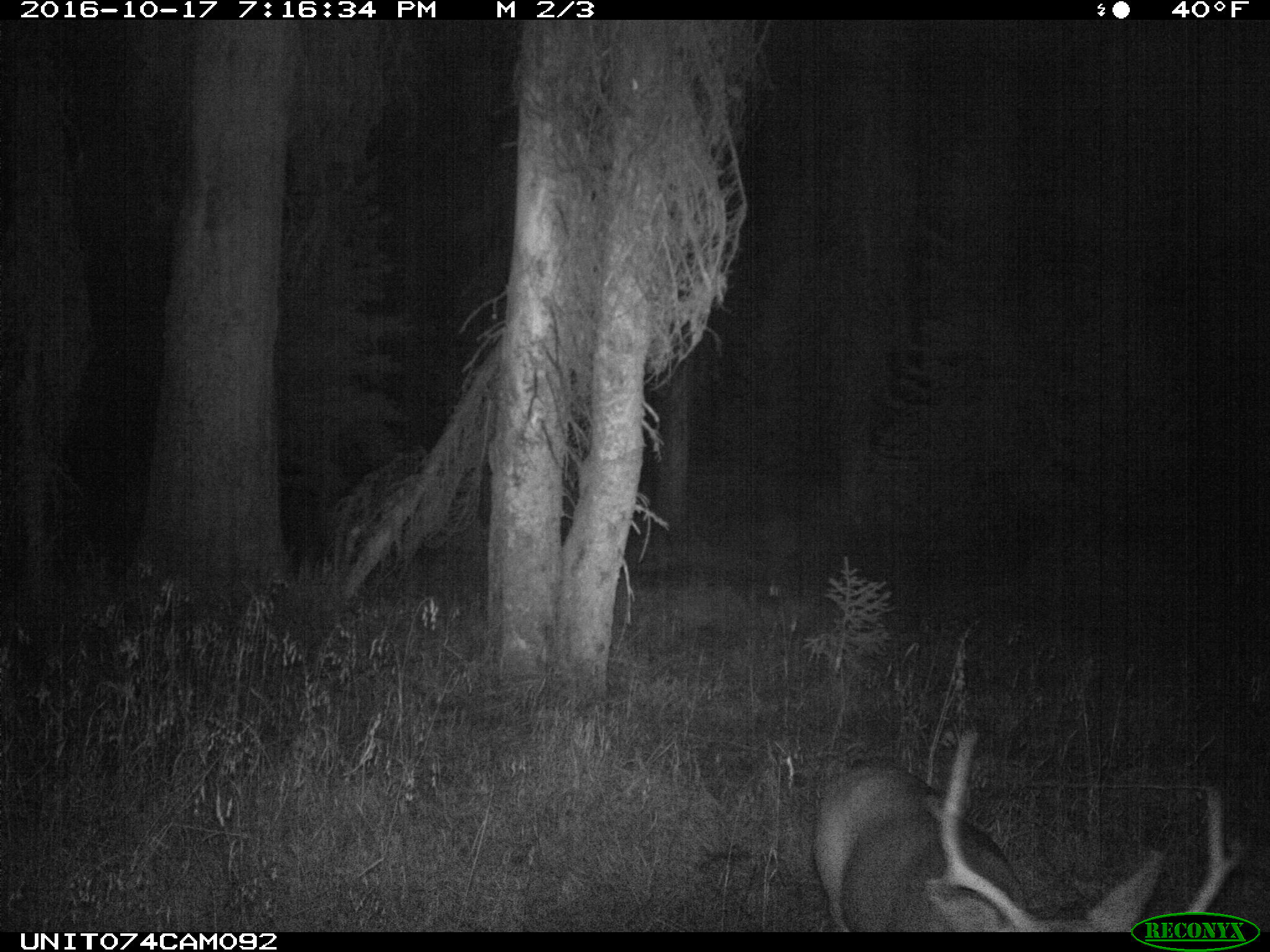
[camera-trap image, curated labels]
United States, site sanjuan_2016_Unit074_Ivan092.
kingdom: Animalia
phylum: Chordata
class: Mammalia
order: Artiodactyla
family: Cervidae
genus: Odocoileus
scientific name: Odocoileus hemionus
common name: mule deer